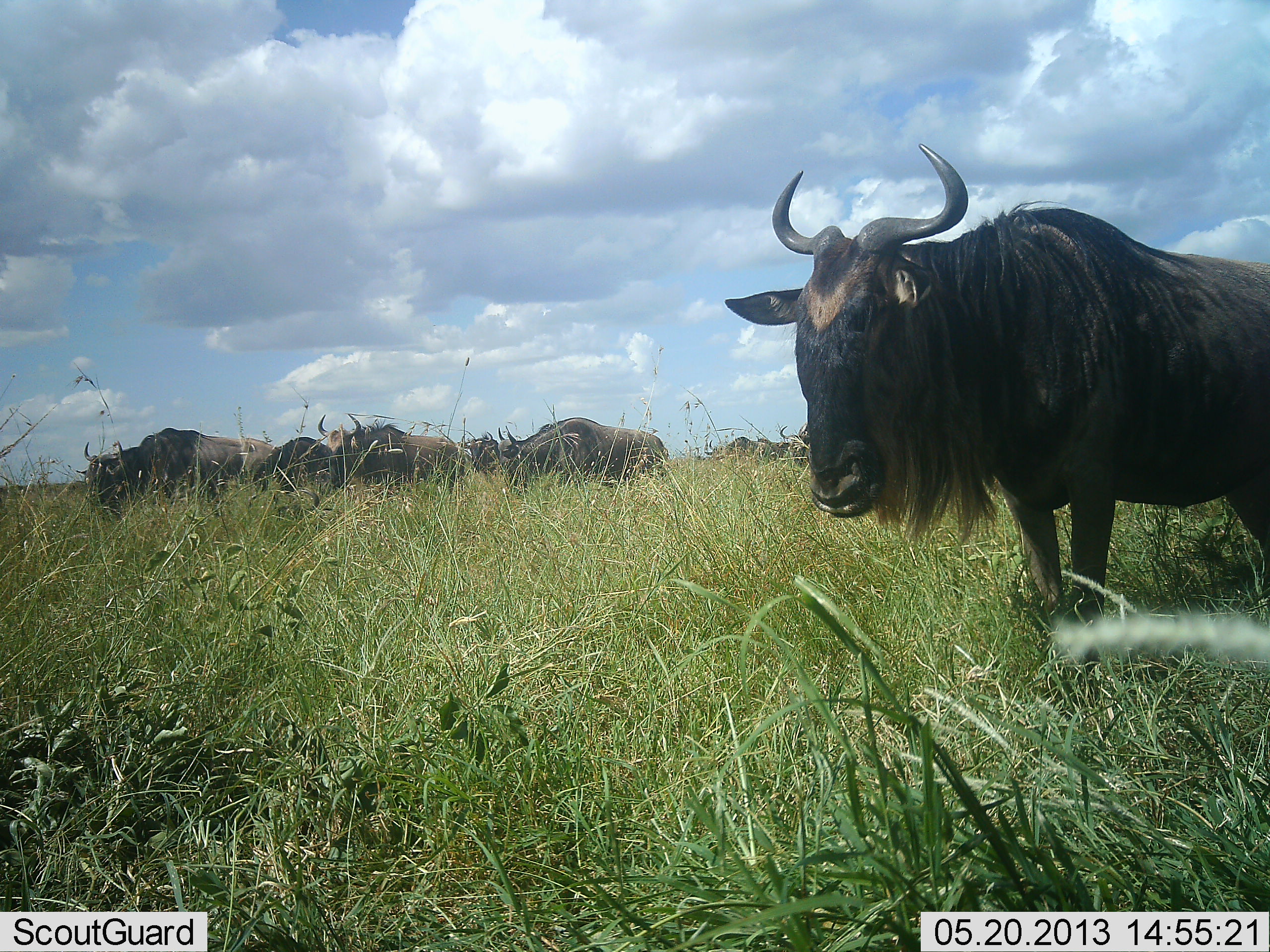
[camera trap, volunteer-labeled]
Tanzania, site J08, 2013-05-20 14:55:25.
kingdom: Animalia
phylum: Chordata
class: Mammalia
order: Artiodactyla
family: Bovidae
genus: Connochaetes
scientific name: Connochaetes taurinus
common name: blue wildebeest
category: wildebeest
Wildebeest (blue wildebeest) (Connochaetes taurinus), count 8. Behavior (volunteer vote fractions): standing 92%, resting 0%, moving 8%, interacting 0%. Young present (vote fraction): 0%. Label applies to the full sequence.